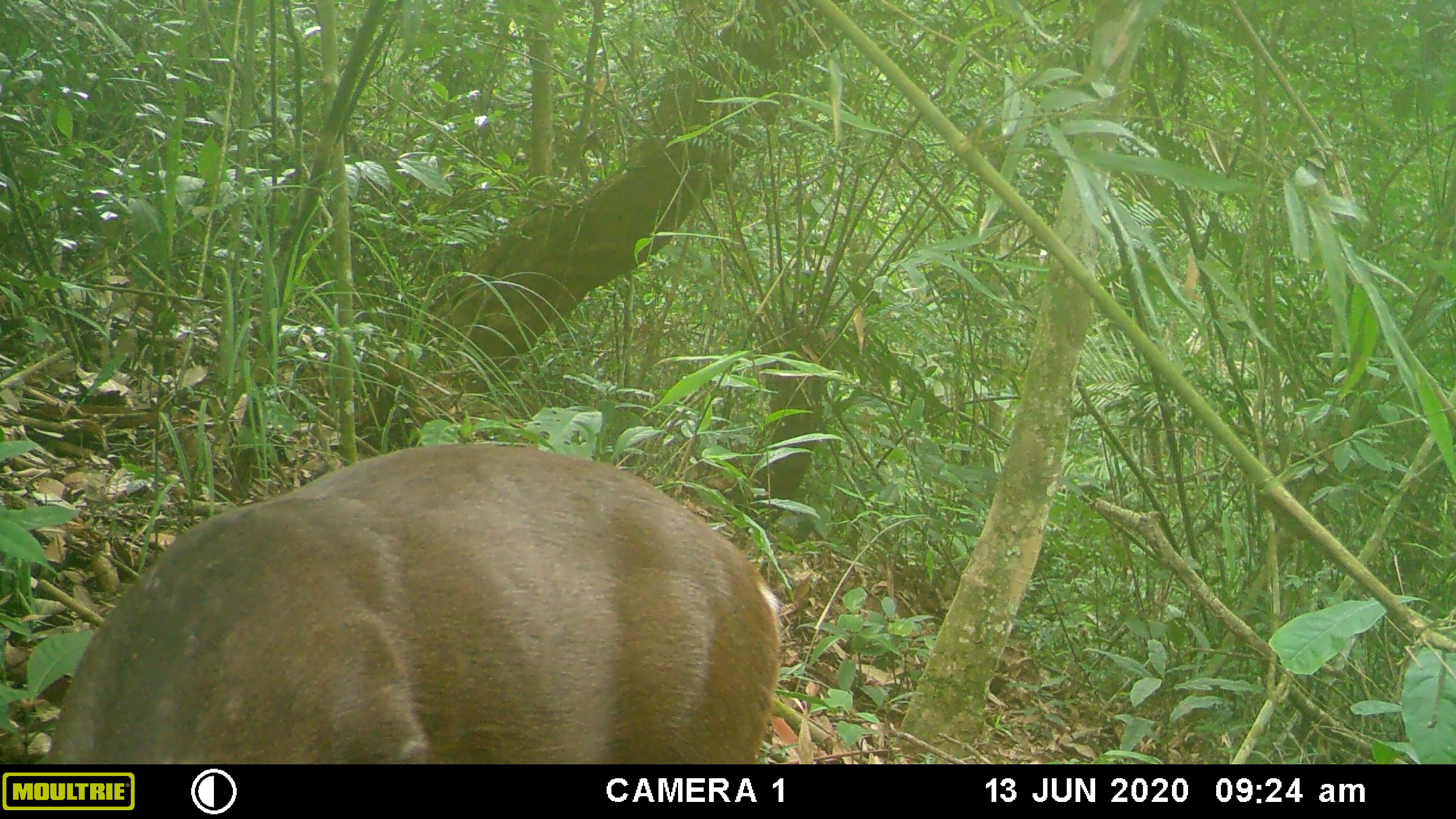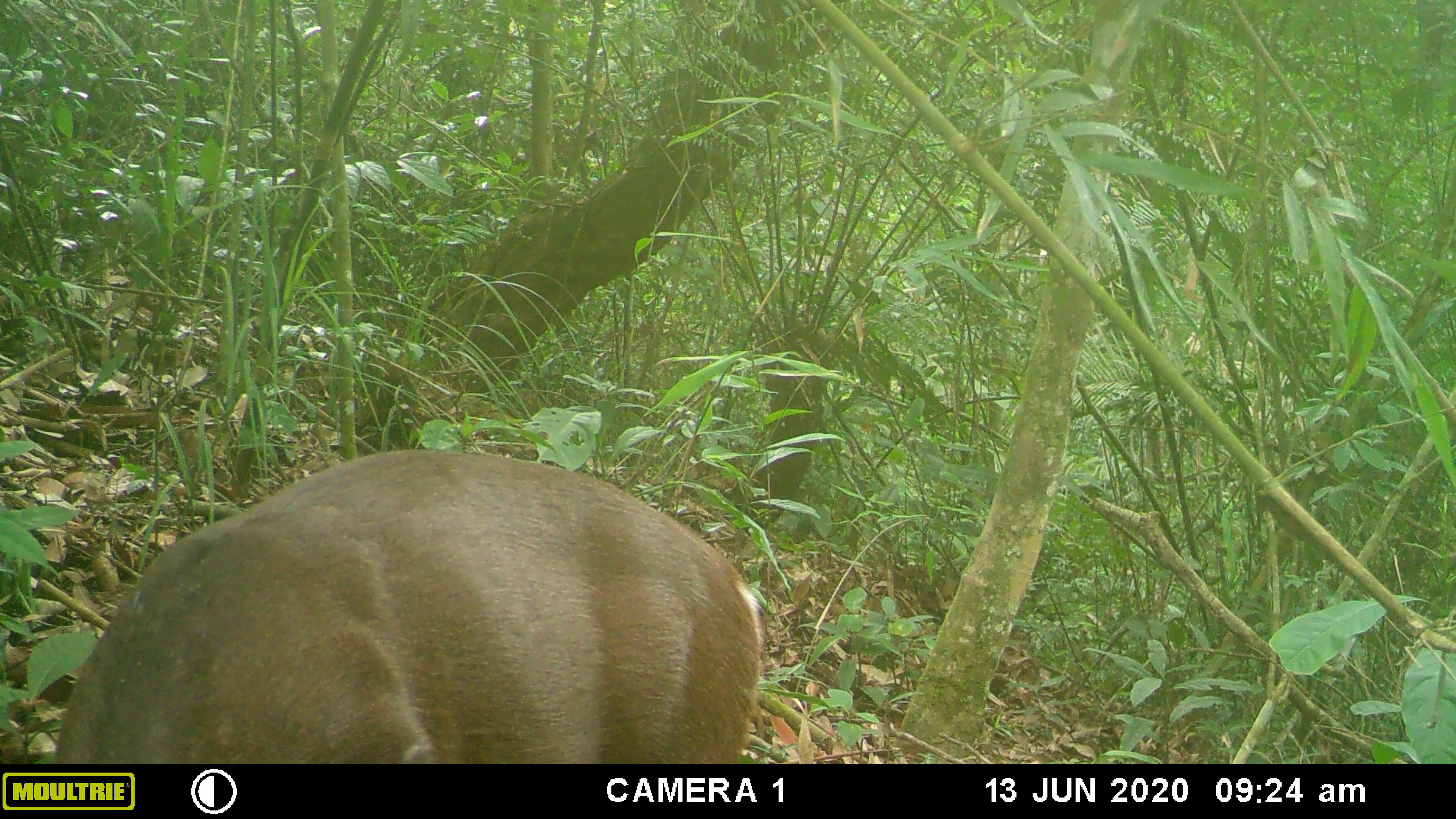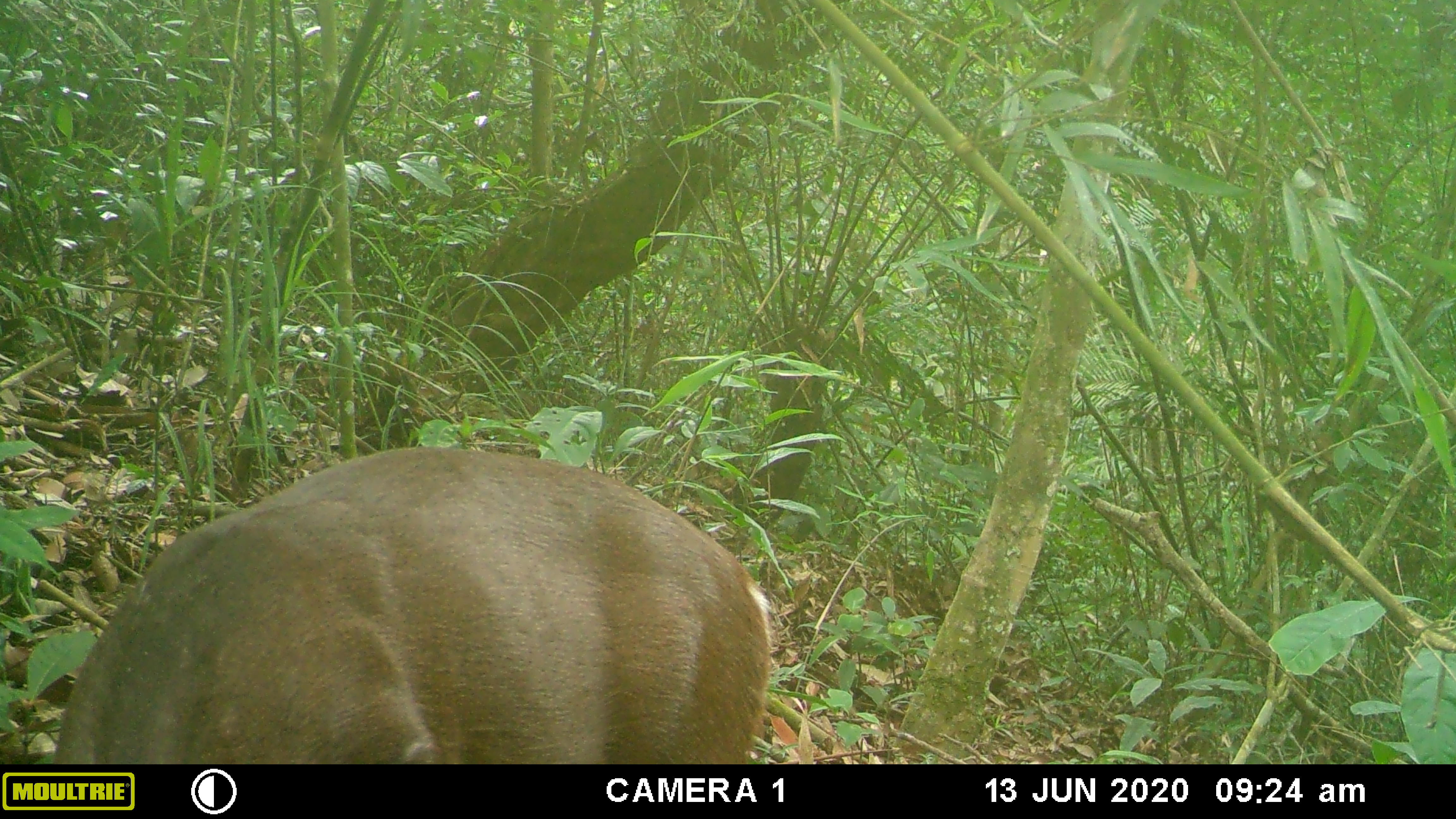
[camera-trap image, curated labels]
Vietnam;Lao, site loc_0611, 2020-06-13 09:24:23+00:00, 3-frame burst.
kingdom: Animalia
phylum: Chordata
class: Mammalia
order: Artiodactyla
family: Cervidae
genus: Muntiacus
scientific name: Muntiacus rooseveltorum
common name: roosevelt's muntjac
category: roosevelts muntjac group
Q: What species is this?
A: Roosevelts muntjac group (roosevelt's muntjac) (Muntiacus rooseveltorum).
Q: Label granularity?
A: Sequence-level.